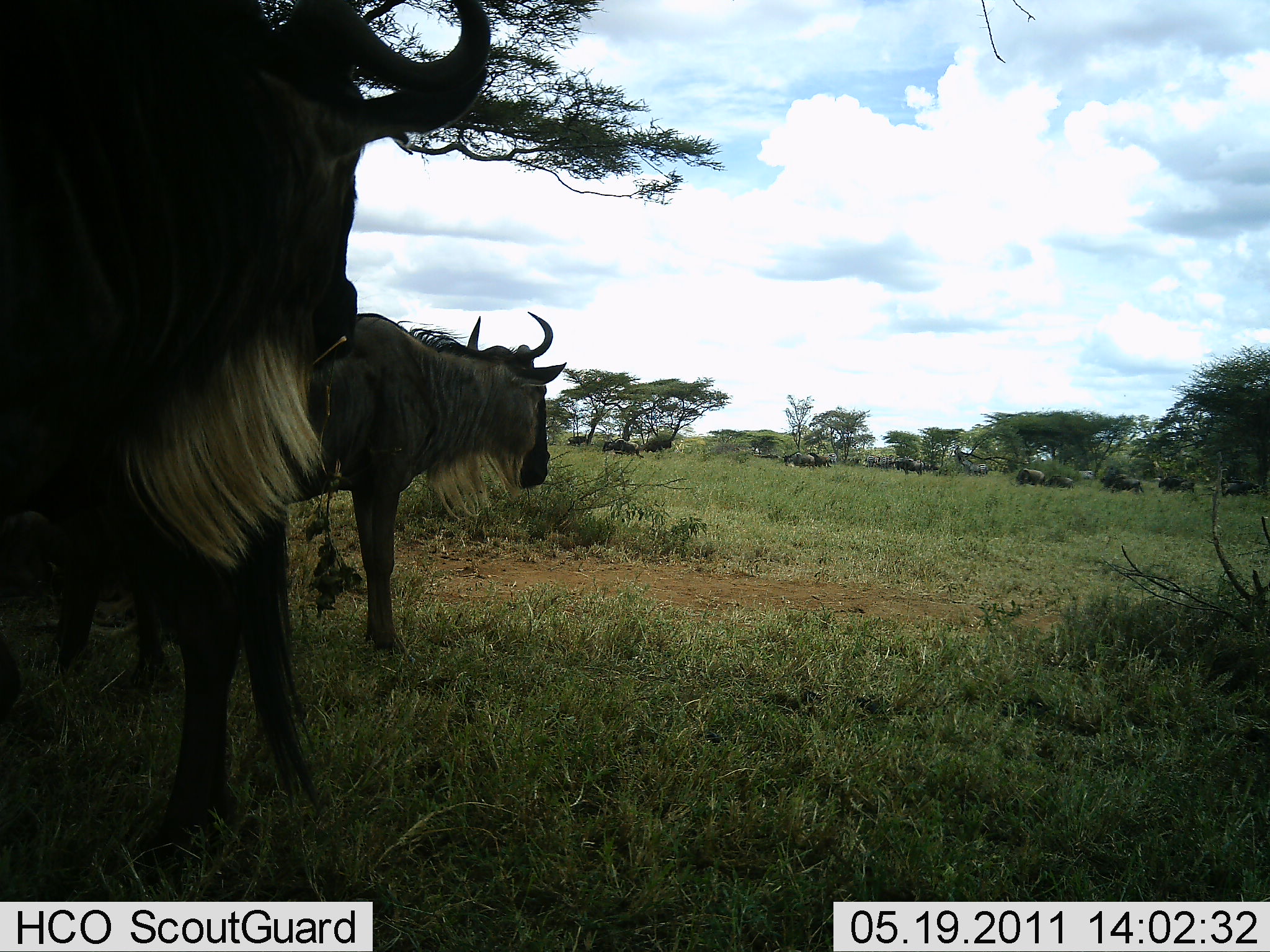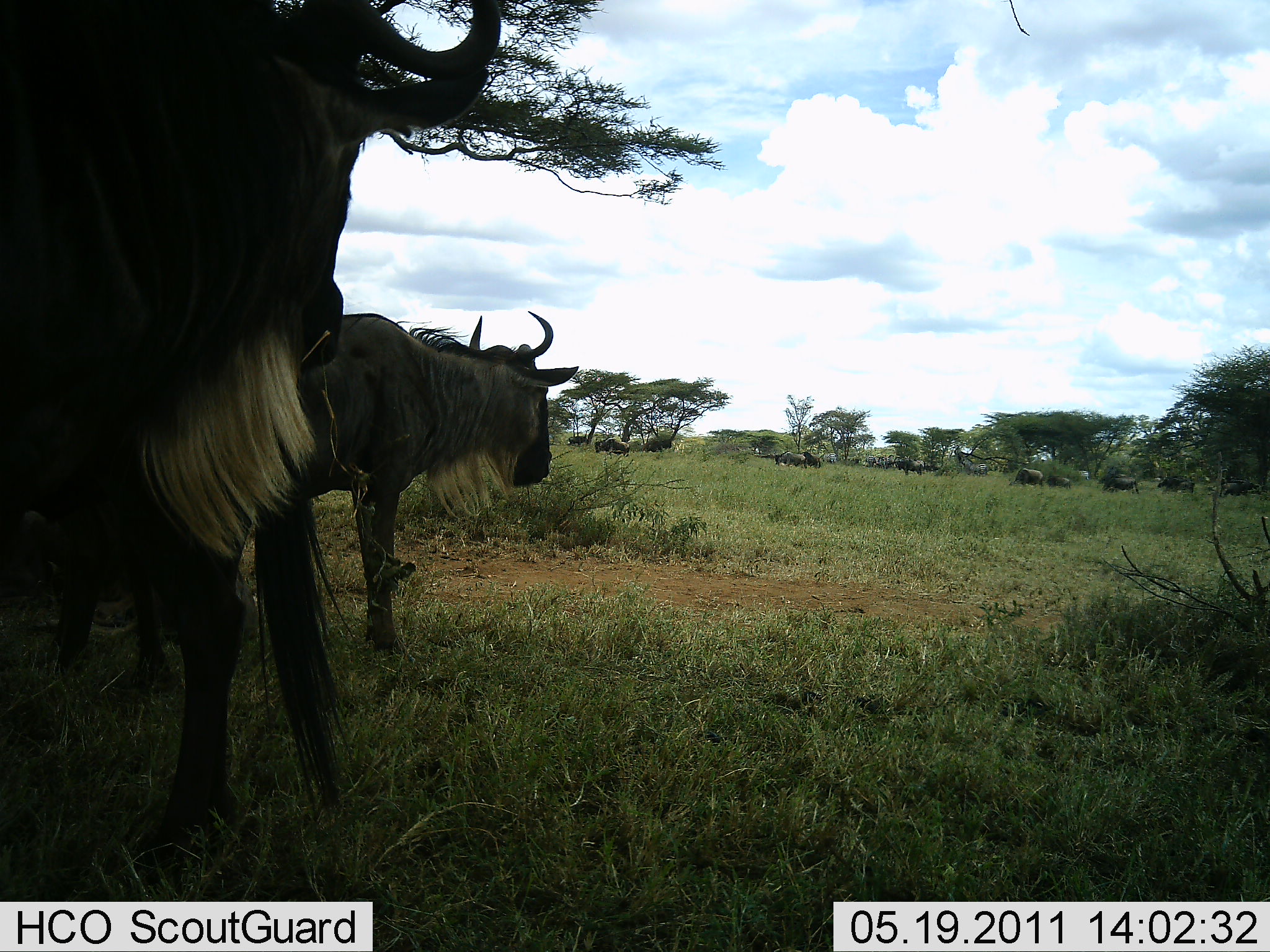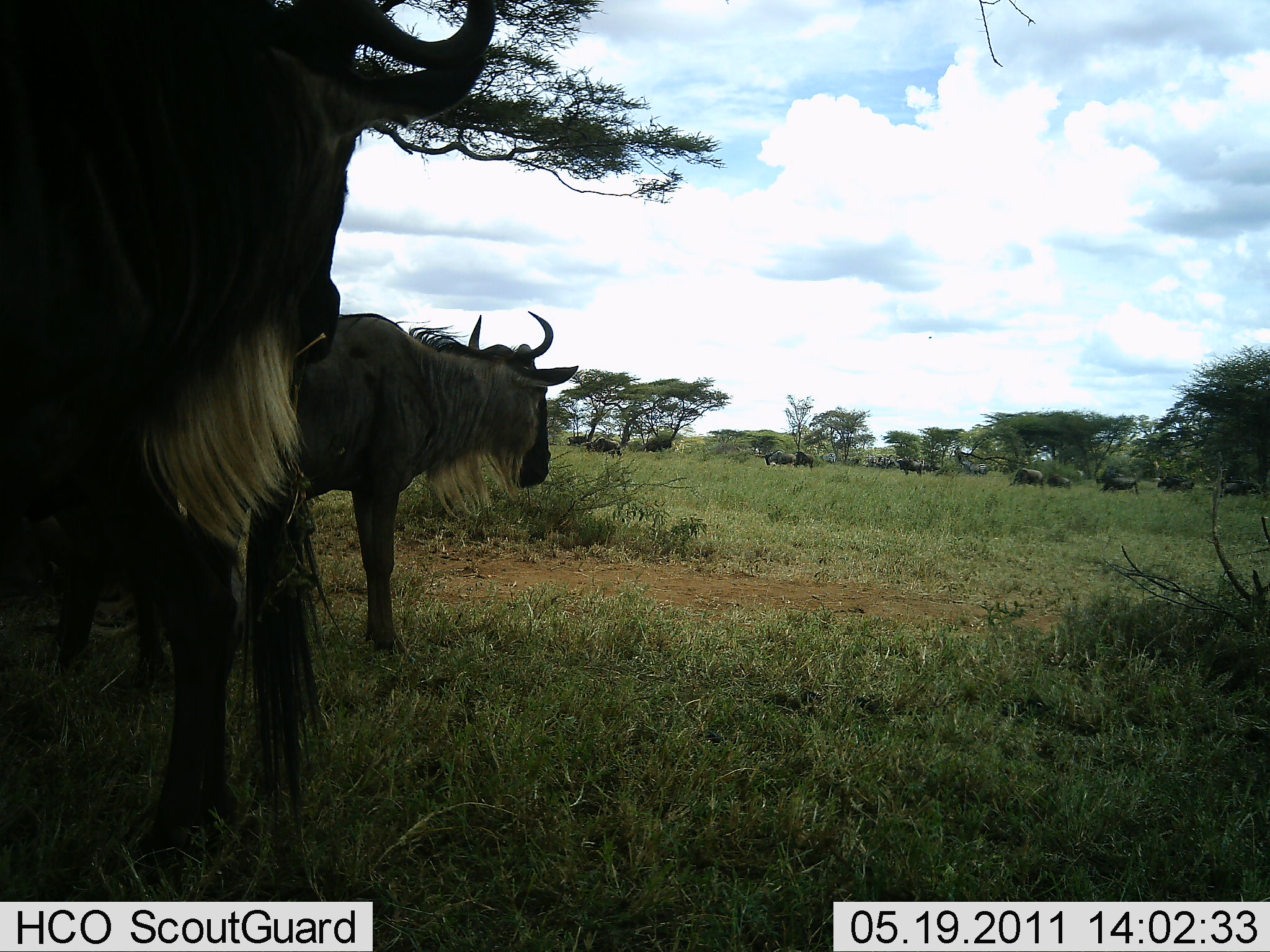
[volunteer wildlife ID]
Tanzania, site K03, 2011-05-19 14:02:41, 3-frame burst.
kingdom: Animalia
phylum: Chordata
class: Mammalia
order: Artiodactyla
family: Bovidae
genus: Connochaetes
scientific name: Connochaetes taurinus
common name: blue wildebeest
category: wildebeest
Wildebeest (blue wildebeest) (Connochaetes taurinus), count 11-50. Behavior (volunteer vote fractions): standing 70%, resting 0%, moving 60%, interacting 0%. Young present (vote fraction): 0%. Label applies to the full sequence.